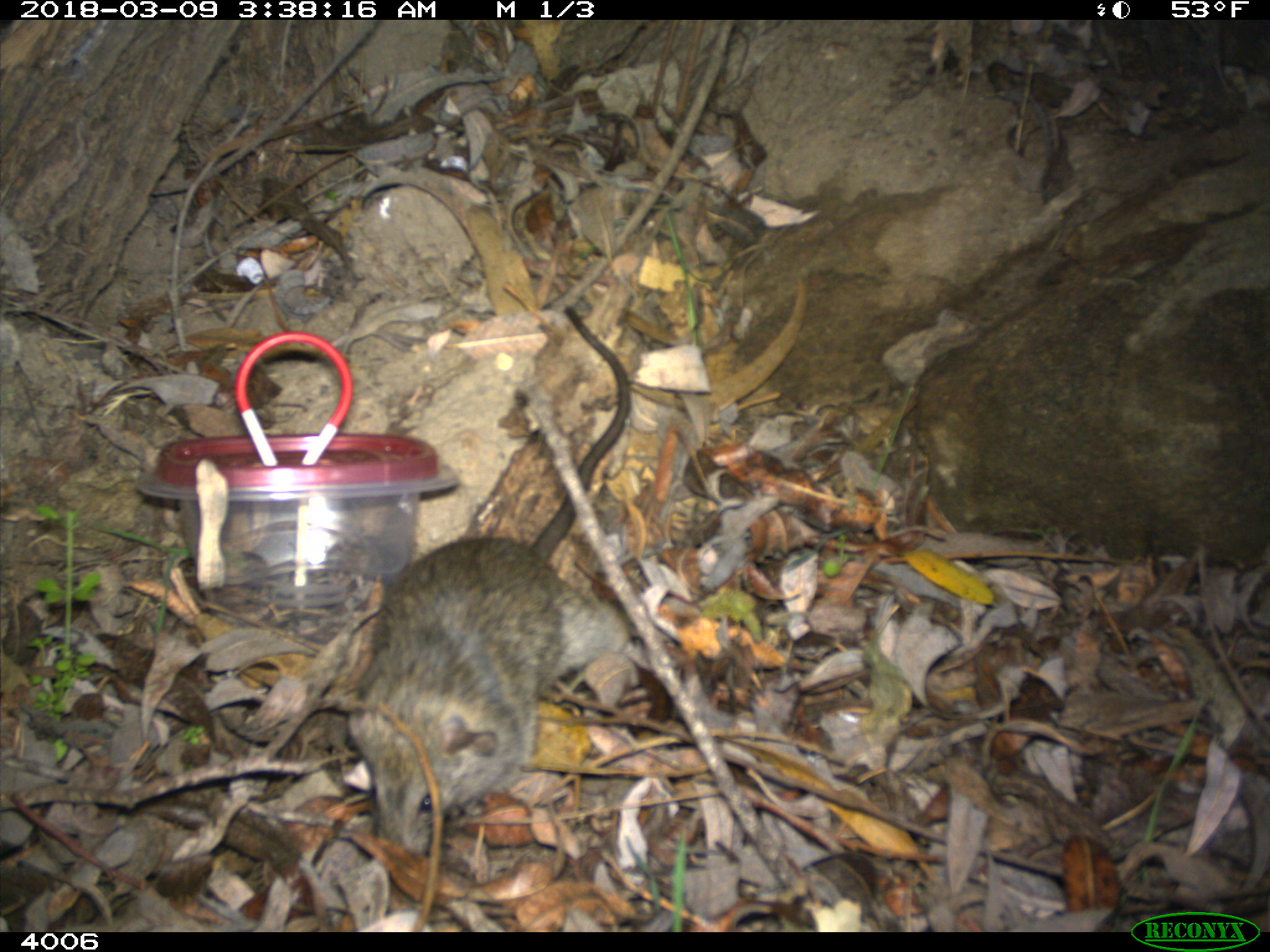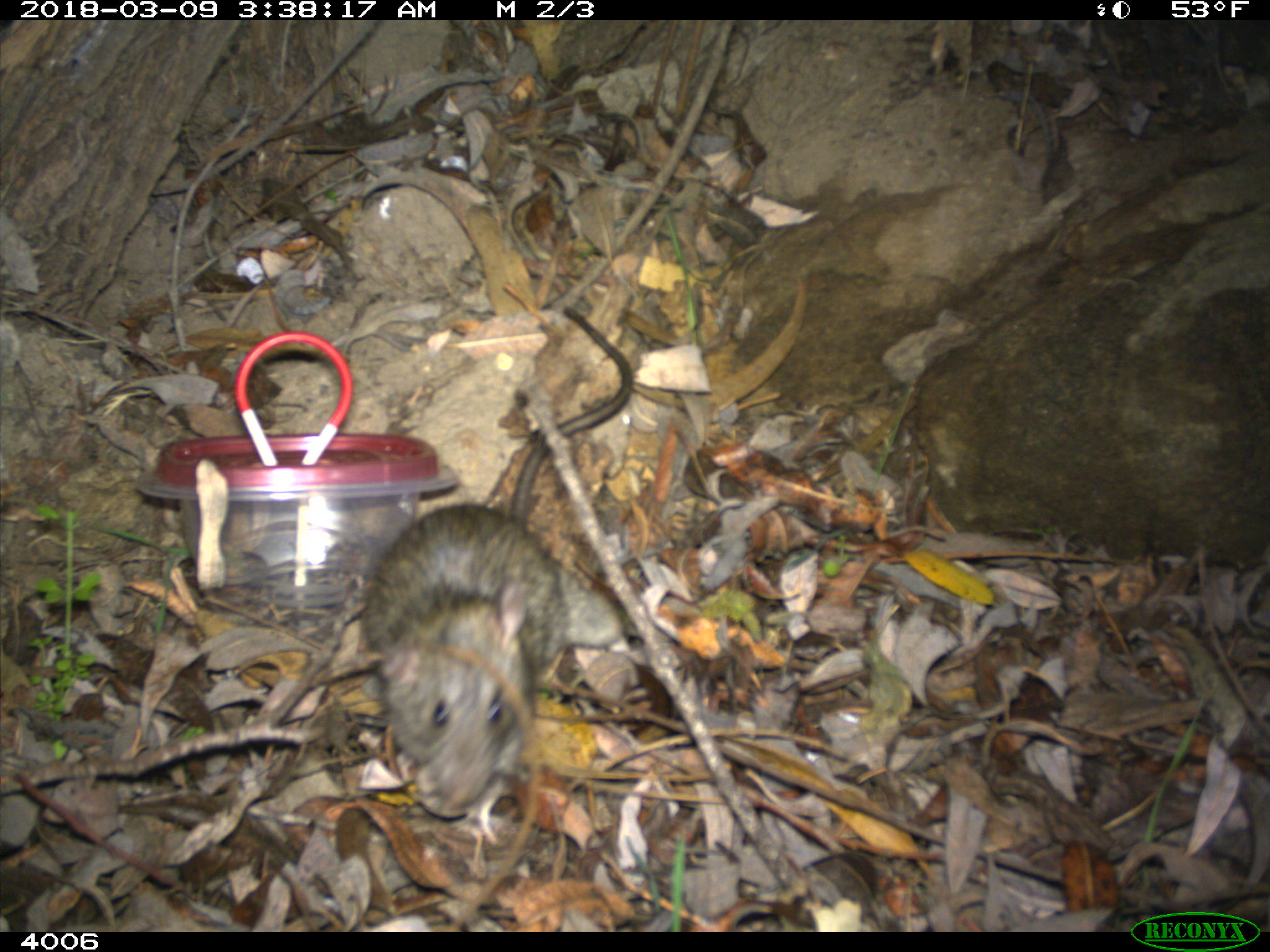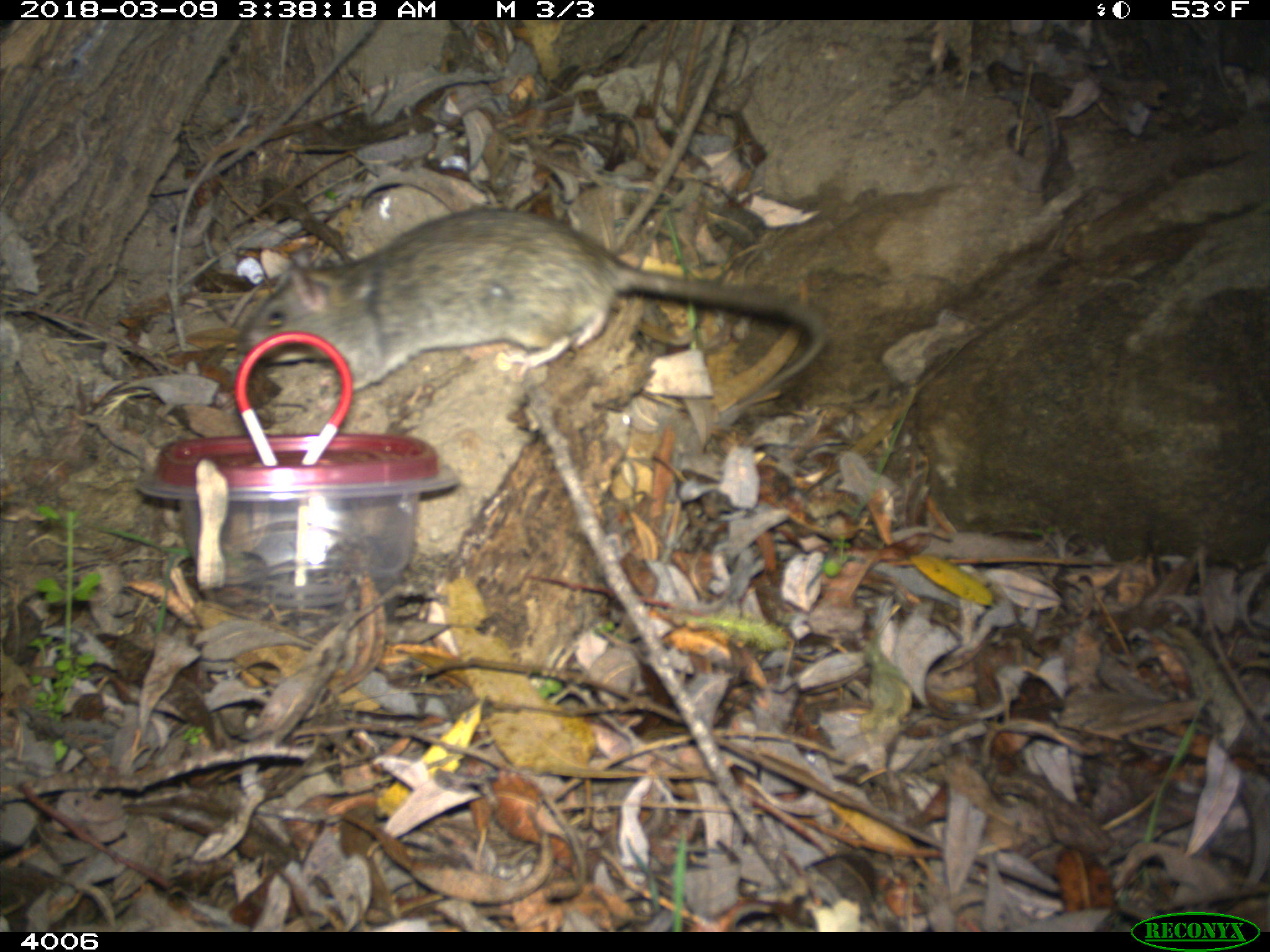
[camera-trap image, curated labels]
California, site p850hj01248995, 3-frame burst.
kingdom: Animalia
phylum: Chordata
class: Mammalia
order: Rodentia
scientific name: Rodentia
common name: rodent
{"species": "rodent (Rodentia)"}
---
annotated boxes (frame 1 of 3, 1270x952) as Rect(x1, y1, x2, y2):
rodent: Rect(349, 305, 632, 859)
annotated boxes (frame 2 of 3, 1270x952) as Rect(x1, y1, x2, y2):
rodent: Rect(360, 304, 633, 809)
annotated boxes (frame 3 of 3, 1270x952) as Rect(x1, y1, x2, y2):
rodent: Rect(236, 208, 826, 417)